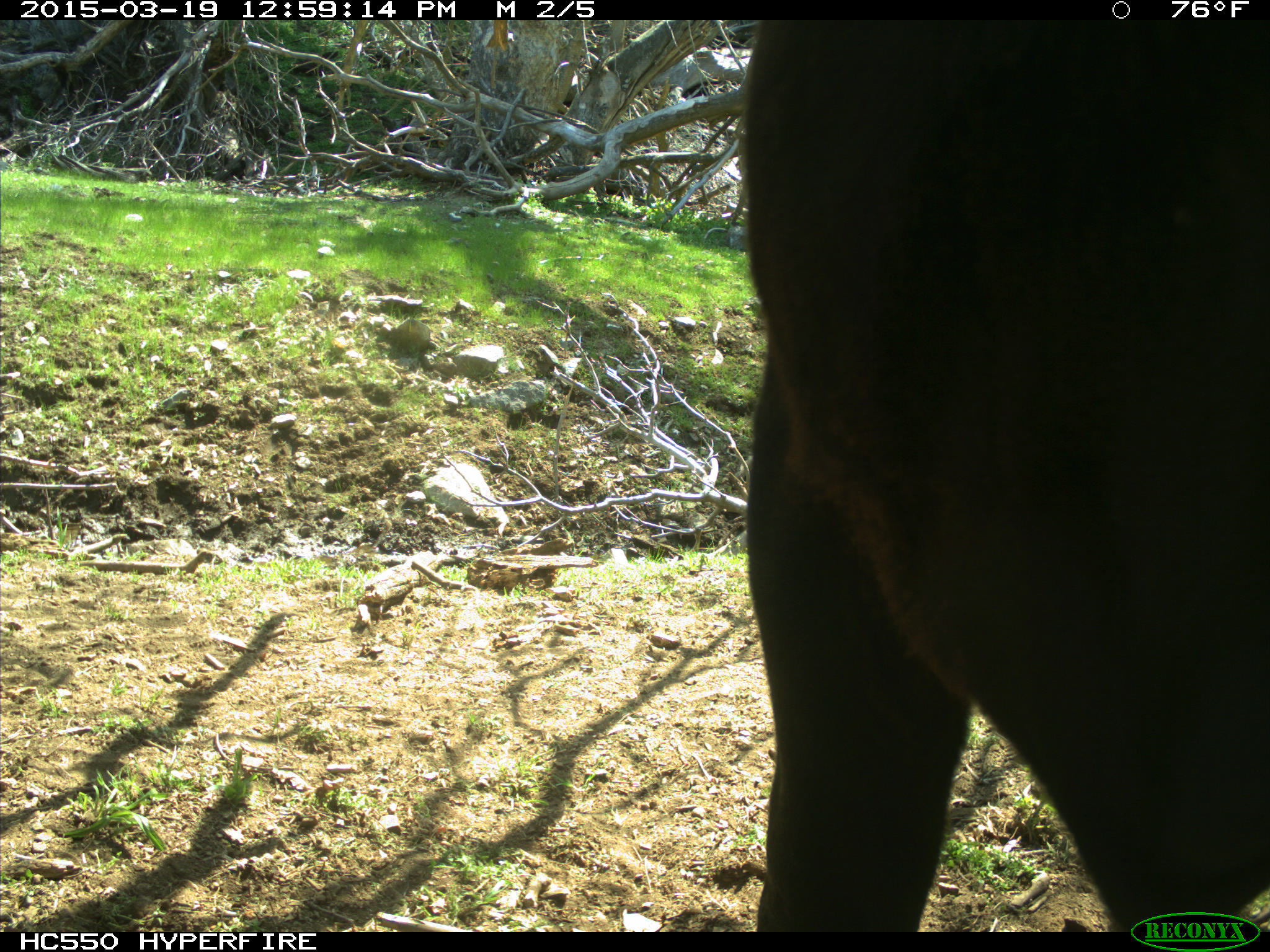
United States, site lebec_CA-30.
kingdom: Animalia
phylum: Chordata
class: Mammalia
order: Artiodactyla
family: Bovidae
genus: Bos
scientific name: Bos taurus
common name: domestic cow